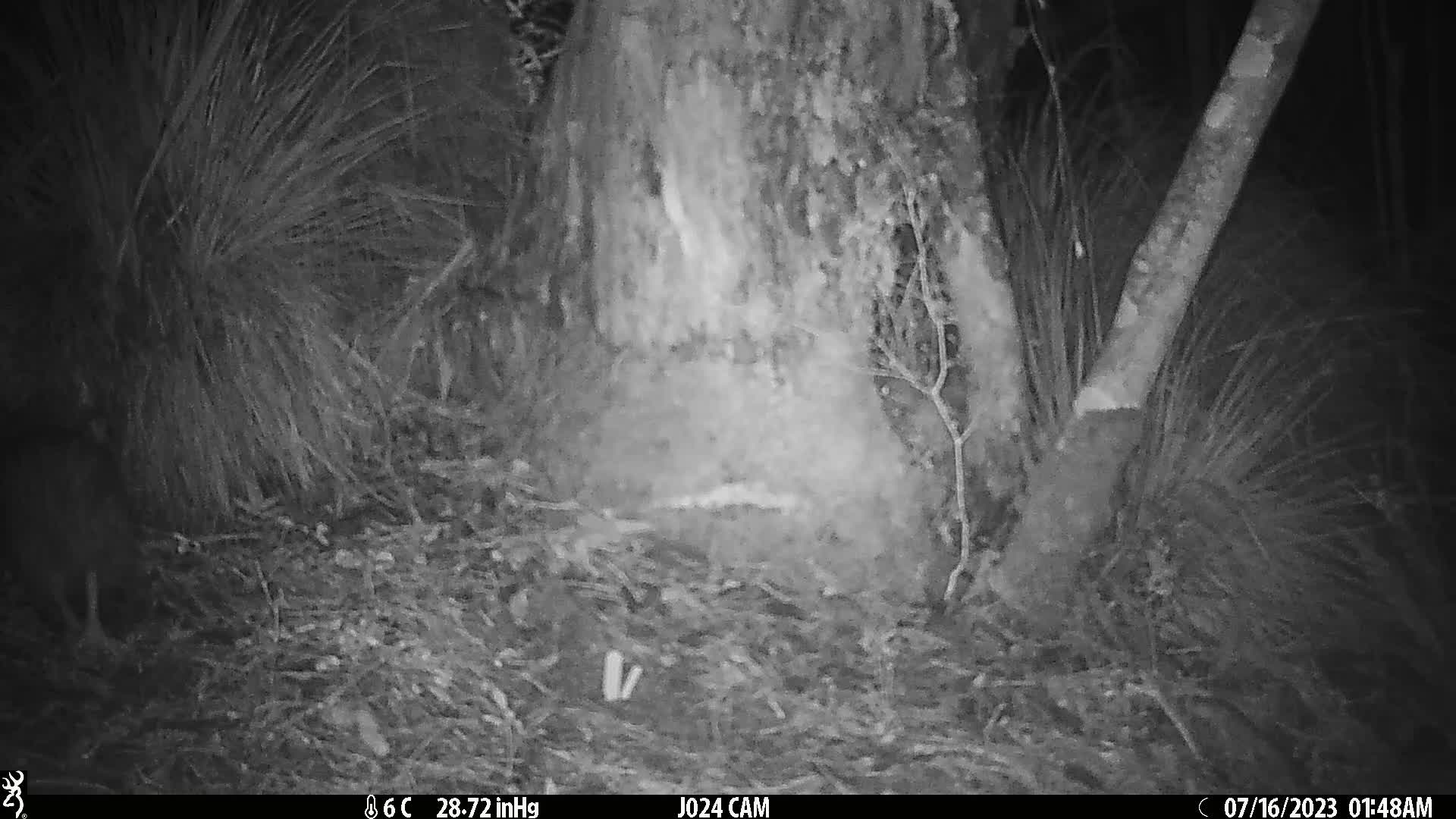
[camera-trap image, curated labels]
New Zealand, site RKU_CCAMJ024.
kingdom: Animalia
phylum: Chordata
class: Aves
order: Apterygiformes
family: Apterygidae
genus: Apteryx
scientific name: Apteryx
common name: kiwi